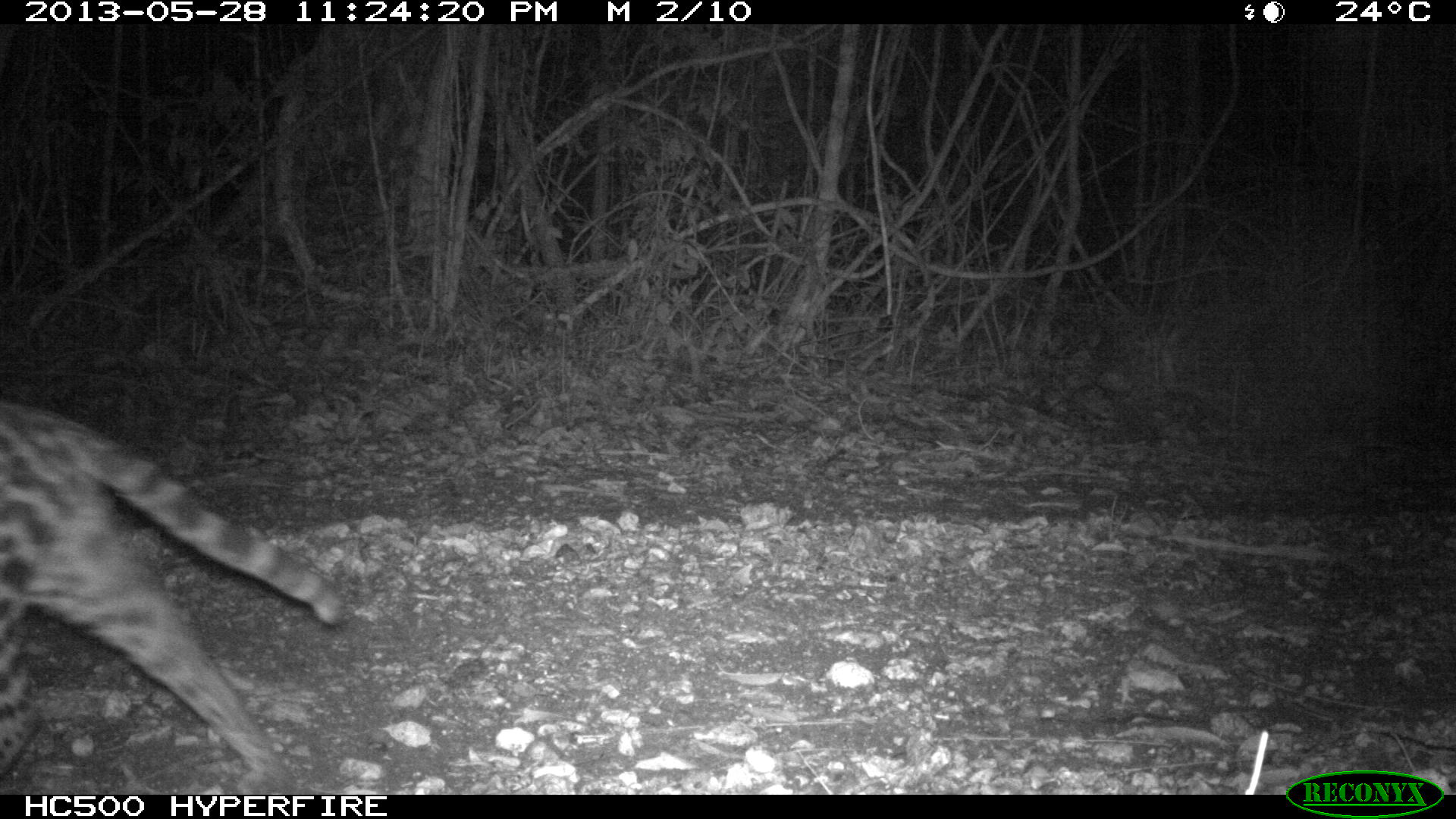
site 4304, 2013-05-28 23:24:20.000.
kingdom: Animalia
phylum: Chordata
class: Mammalia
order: Carnivora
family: Felidae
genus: Leopardus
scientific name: Leopardus pardalis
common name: ocelot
Leopardus pardalis (ocelot), count 1.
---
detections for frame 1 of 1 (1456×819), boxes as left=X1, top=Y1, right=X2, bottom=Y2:
leopardus pardalis: left=0, top=398, right=348, bottom=795